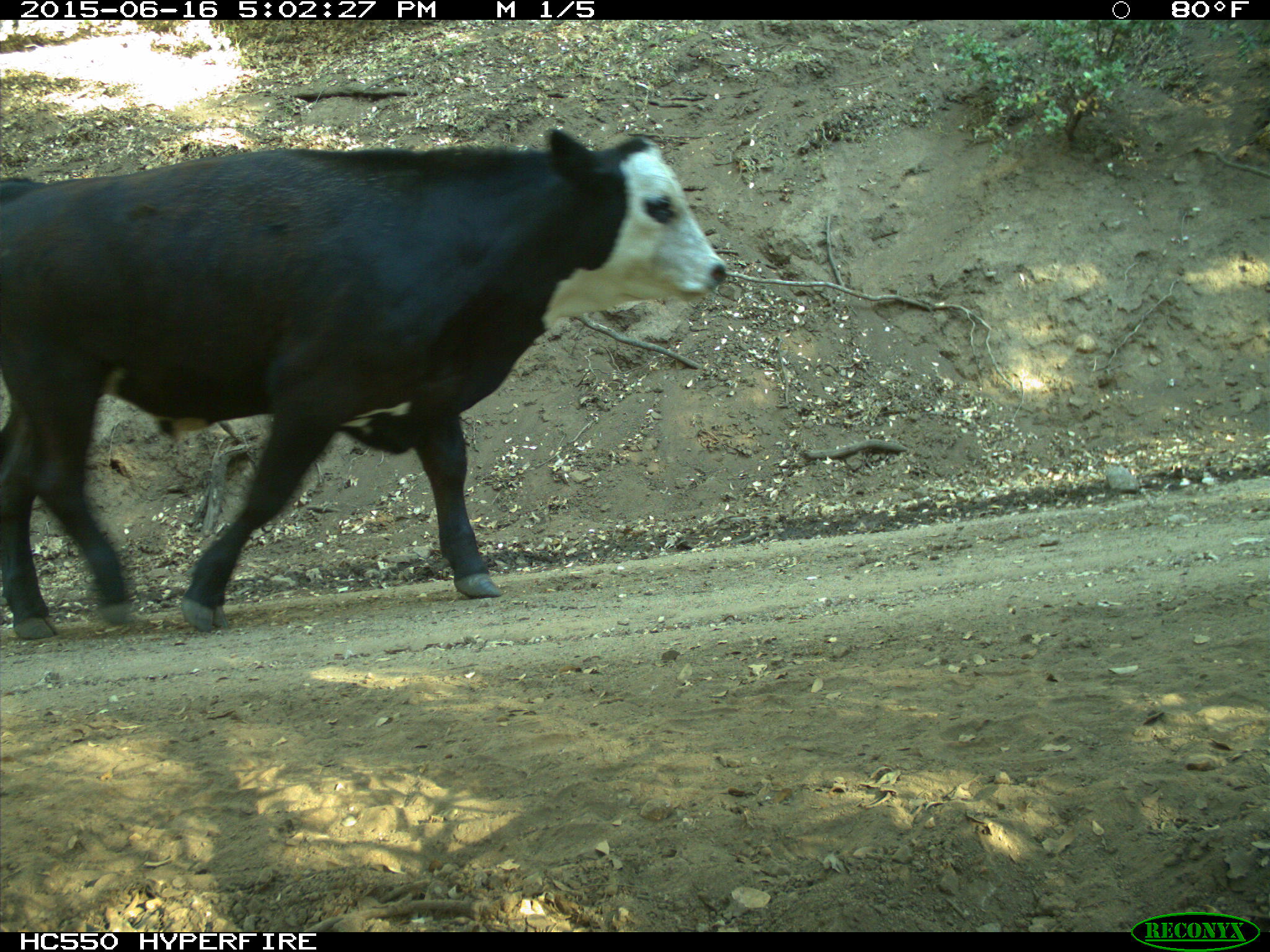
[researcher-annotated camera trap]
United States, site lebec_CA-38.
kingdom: Animalia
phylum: Chordata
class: Mammalia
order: Artiodactyla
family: Bovidae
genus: Bos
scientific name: Bos taurus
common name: domestic cow